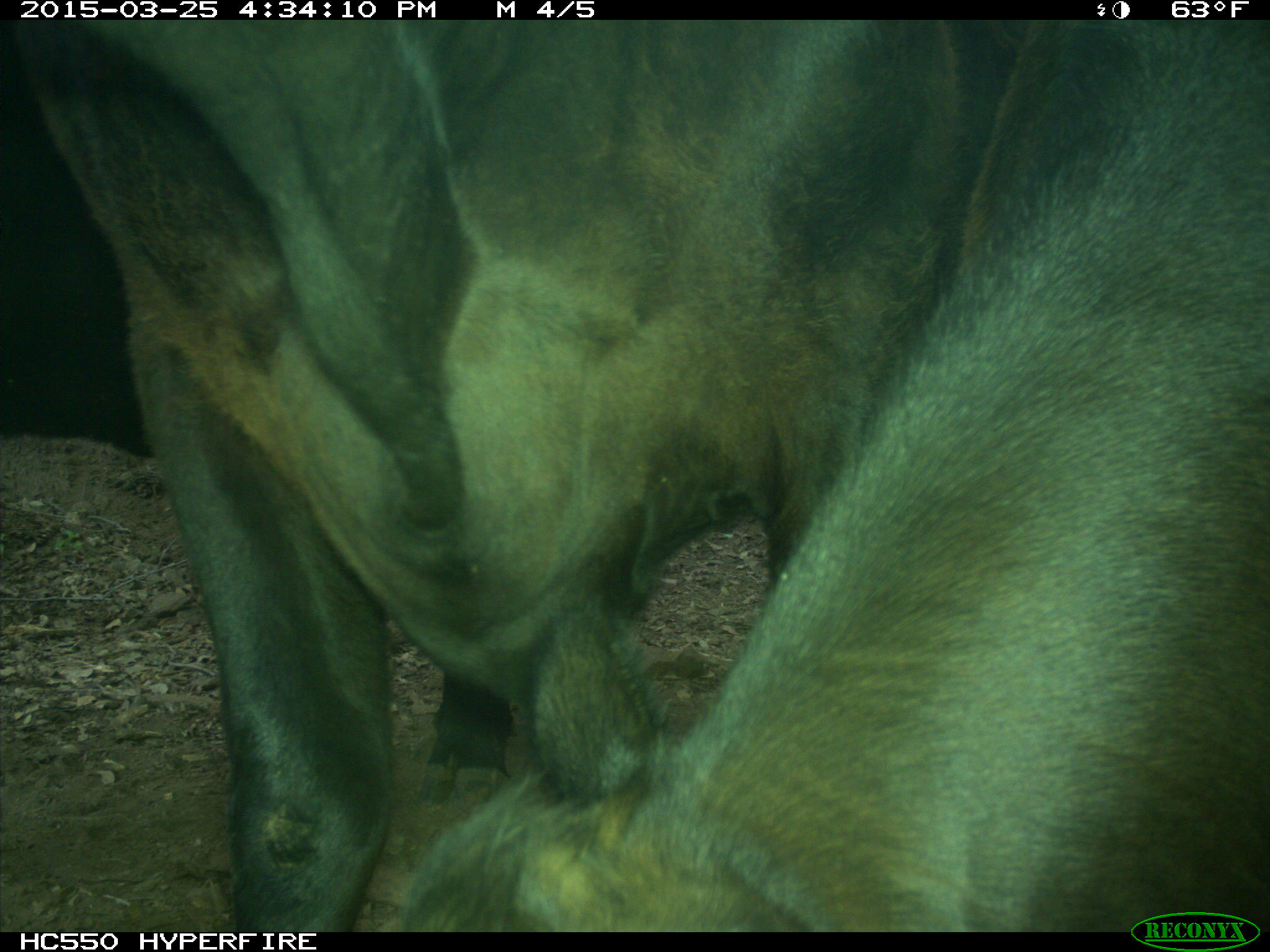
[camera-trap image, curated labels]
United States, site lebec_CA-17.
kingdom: Animalia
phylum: Chordata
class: Mammalia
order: Artiodactyla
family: Bovidae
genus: Bos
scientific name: Bos taurus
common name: domestic cow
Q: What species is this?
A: Bos taurus (domestic cow).